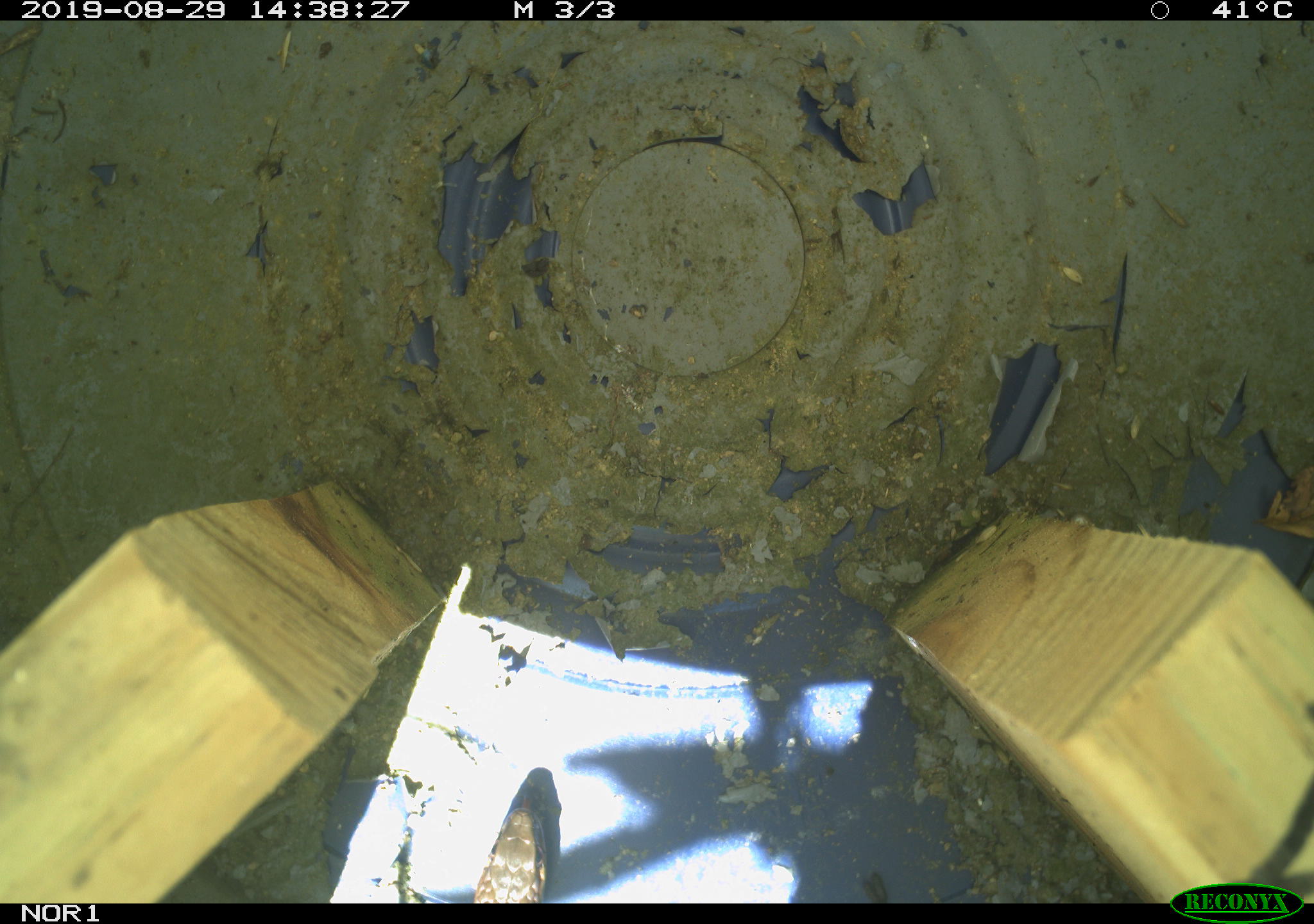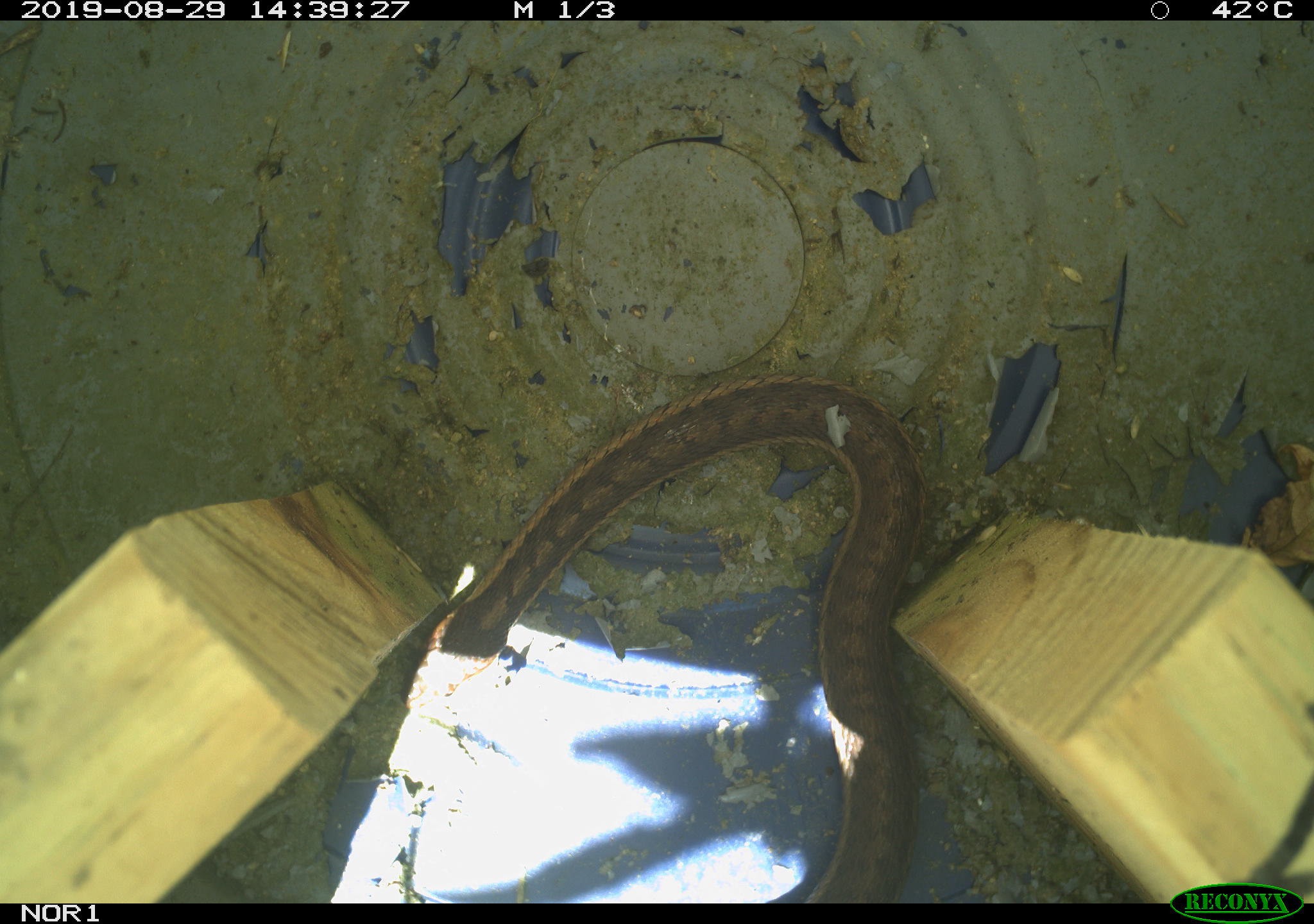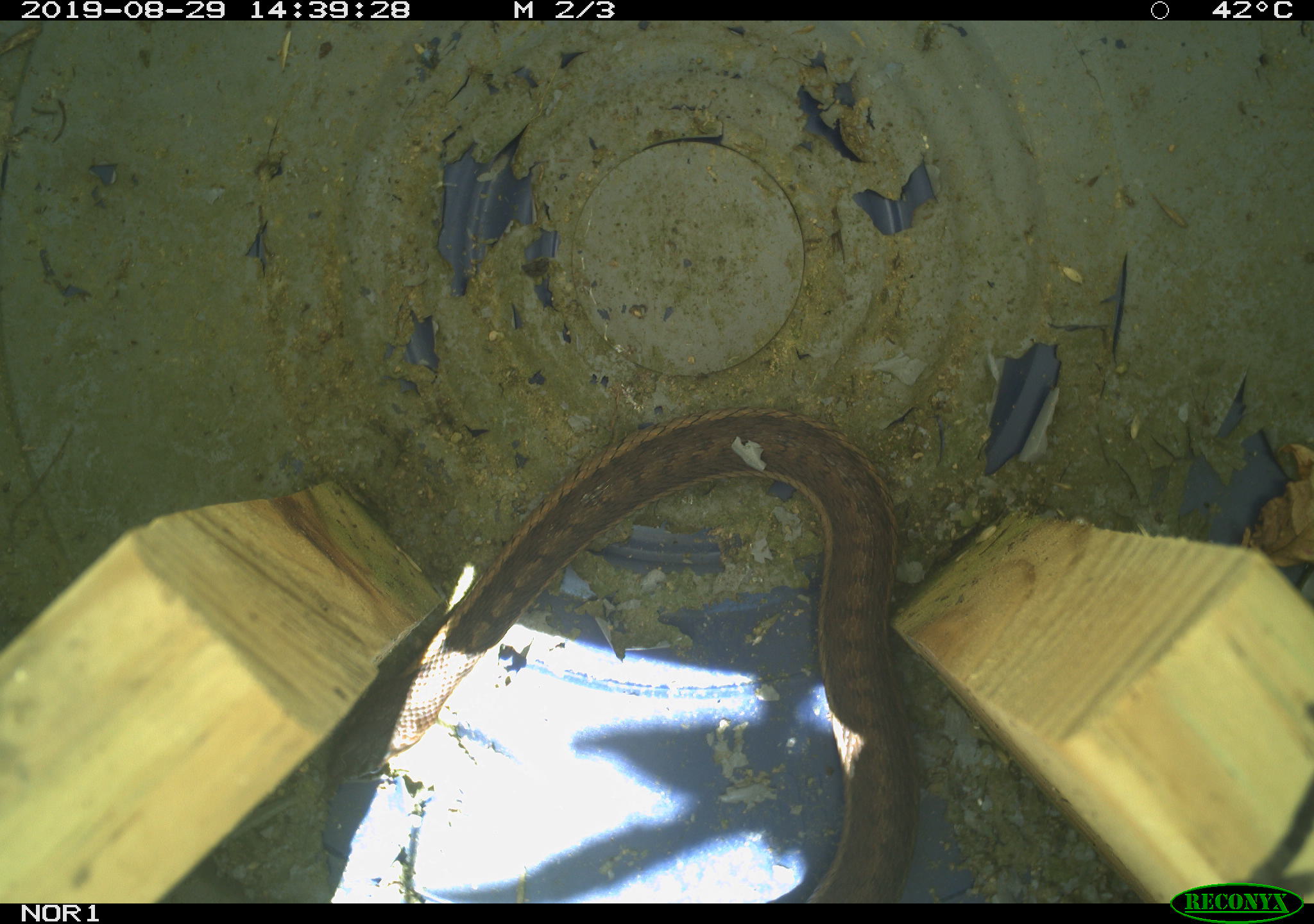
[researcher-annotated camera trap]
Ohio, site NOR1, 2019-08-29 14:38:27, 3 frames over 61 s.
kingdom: Animalia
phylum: Chordata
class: Reptilia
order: Squamata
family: Colubridae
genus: Thamnophis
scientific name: Thamnophis sirtalis sirtalis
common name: eastern gartersnake